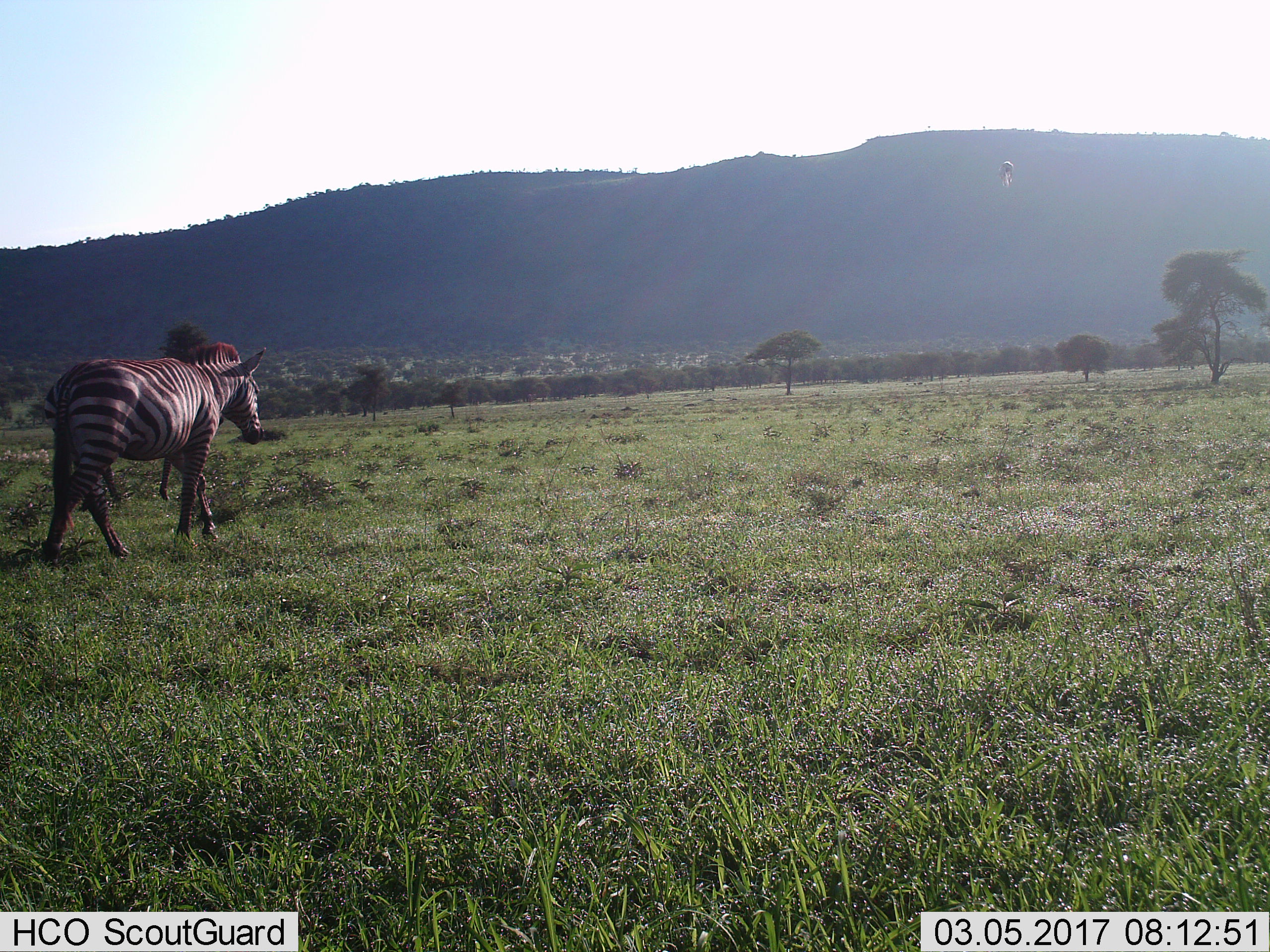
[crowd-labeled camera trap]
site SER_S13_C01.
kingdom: Animalia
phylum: Chordata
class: Mammalia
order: Perissodactyla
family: Equidae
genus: Equus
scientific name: Equus quagga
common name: plains zebra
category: zebraplains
Zebraplains (plains zebra) (Equus quagga), count 2. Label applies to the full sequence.